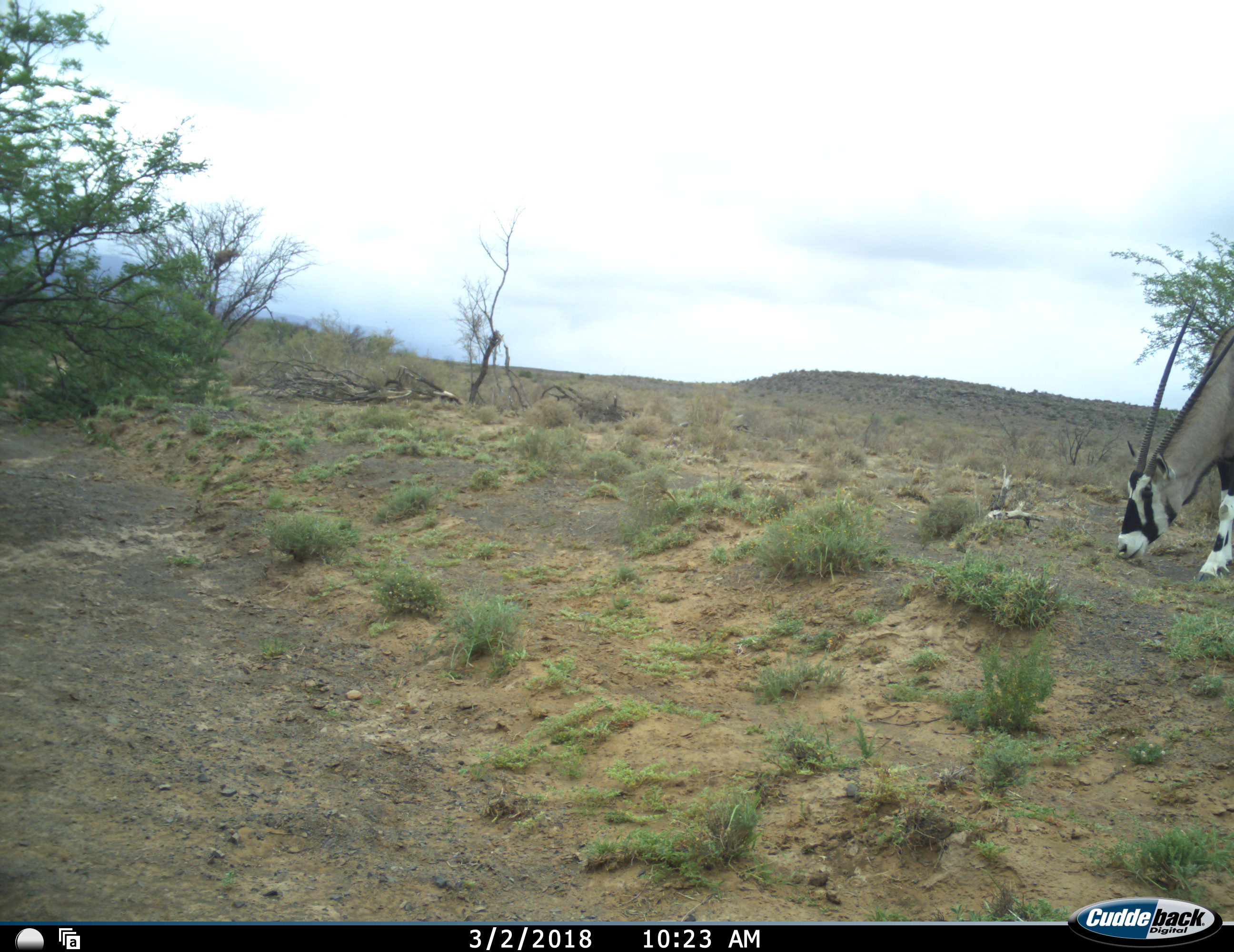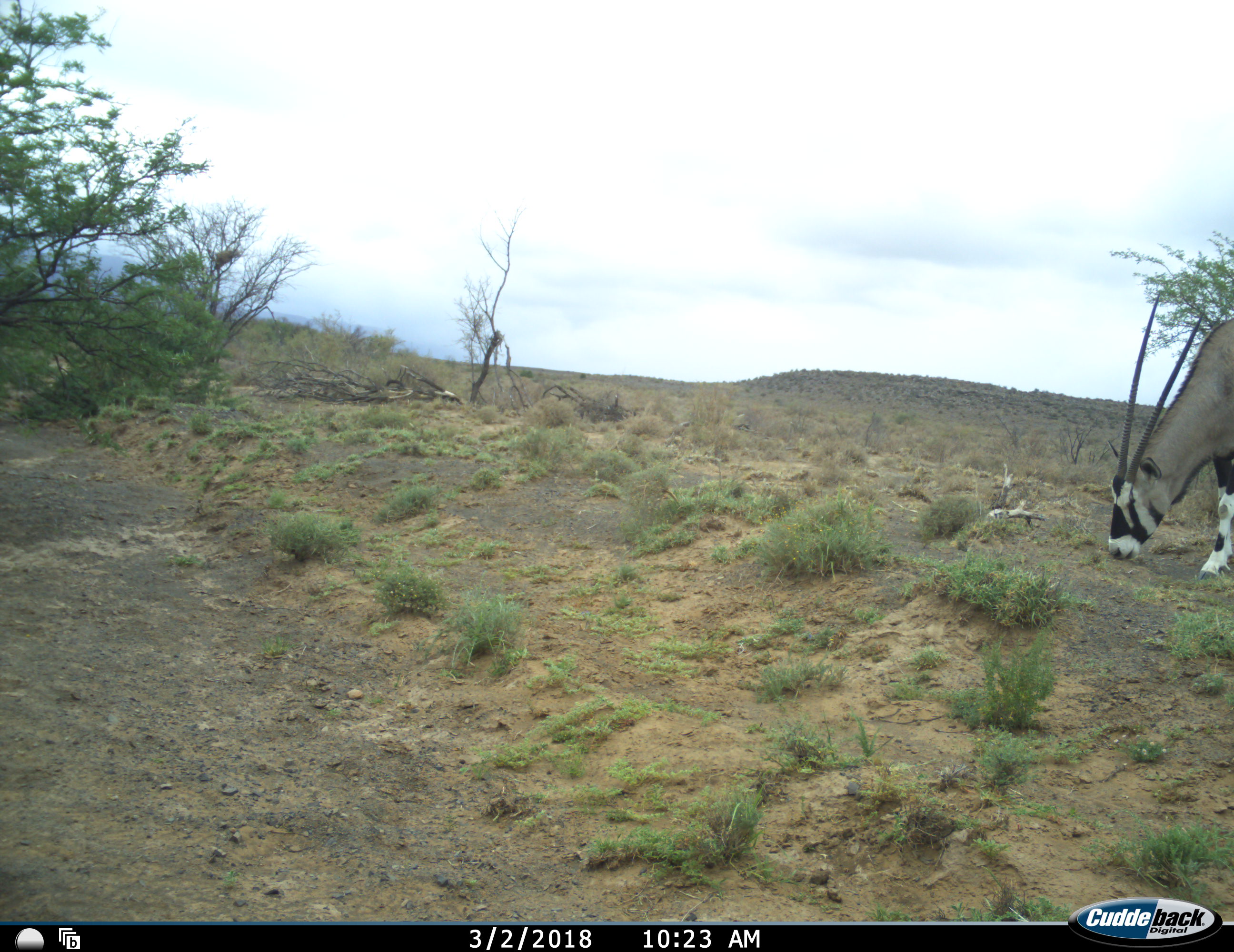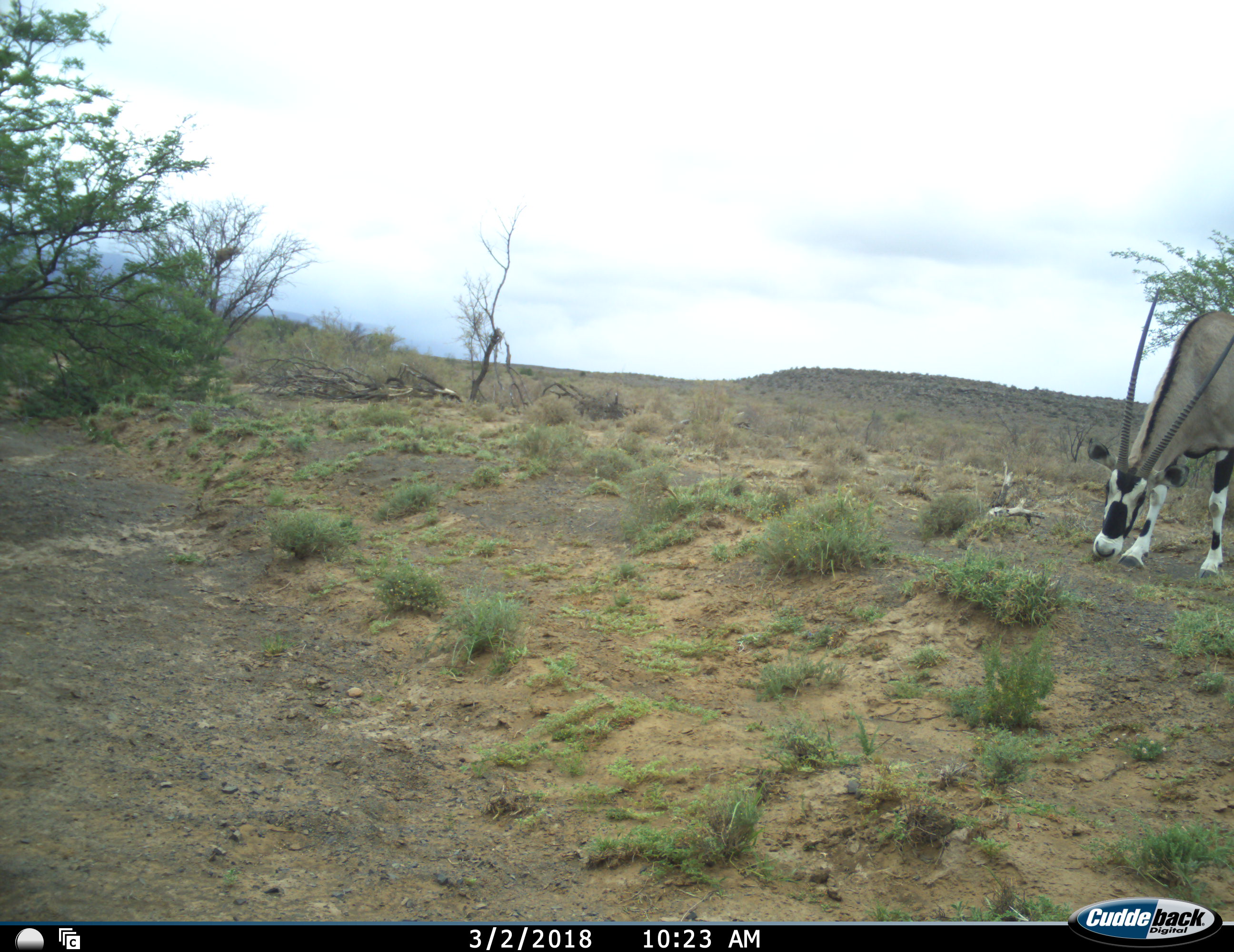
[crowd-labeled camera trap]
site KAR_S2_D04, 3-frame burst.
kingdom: Animalia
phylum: Chordata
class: Mammalia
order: Artiodactyla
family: Bovidae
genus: Oryx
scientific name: Oryx gazella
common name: gemsbok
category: oryx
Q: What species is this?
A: Oryx (gemsbok) (Oryx gazella).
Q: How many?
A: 1.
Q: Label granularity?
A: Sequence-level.